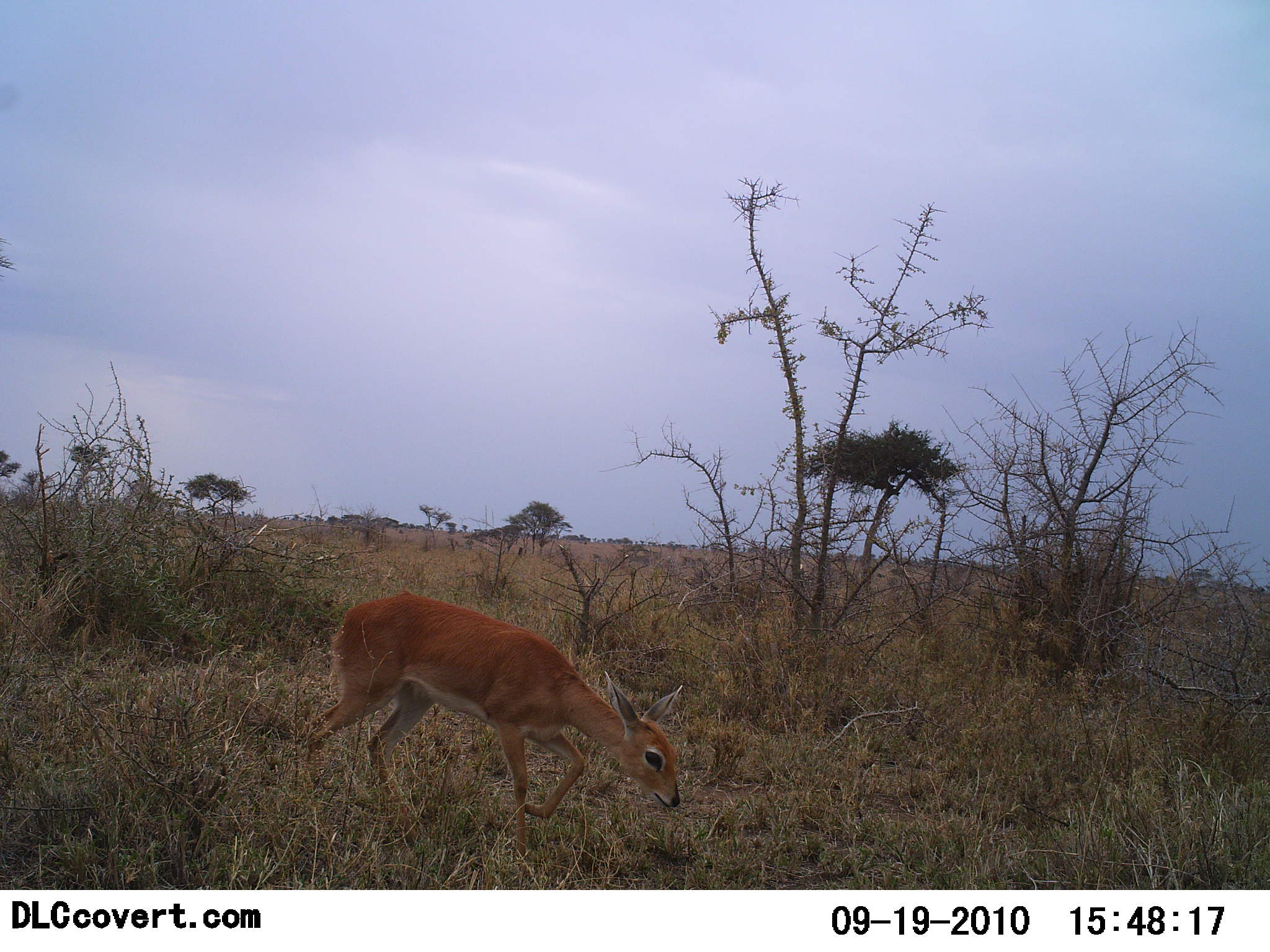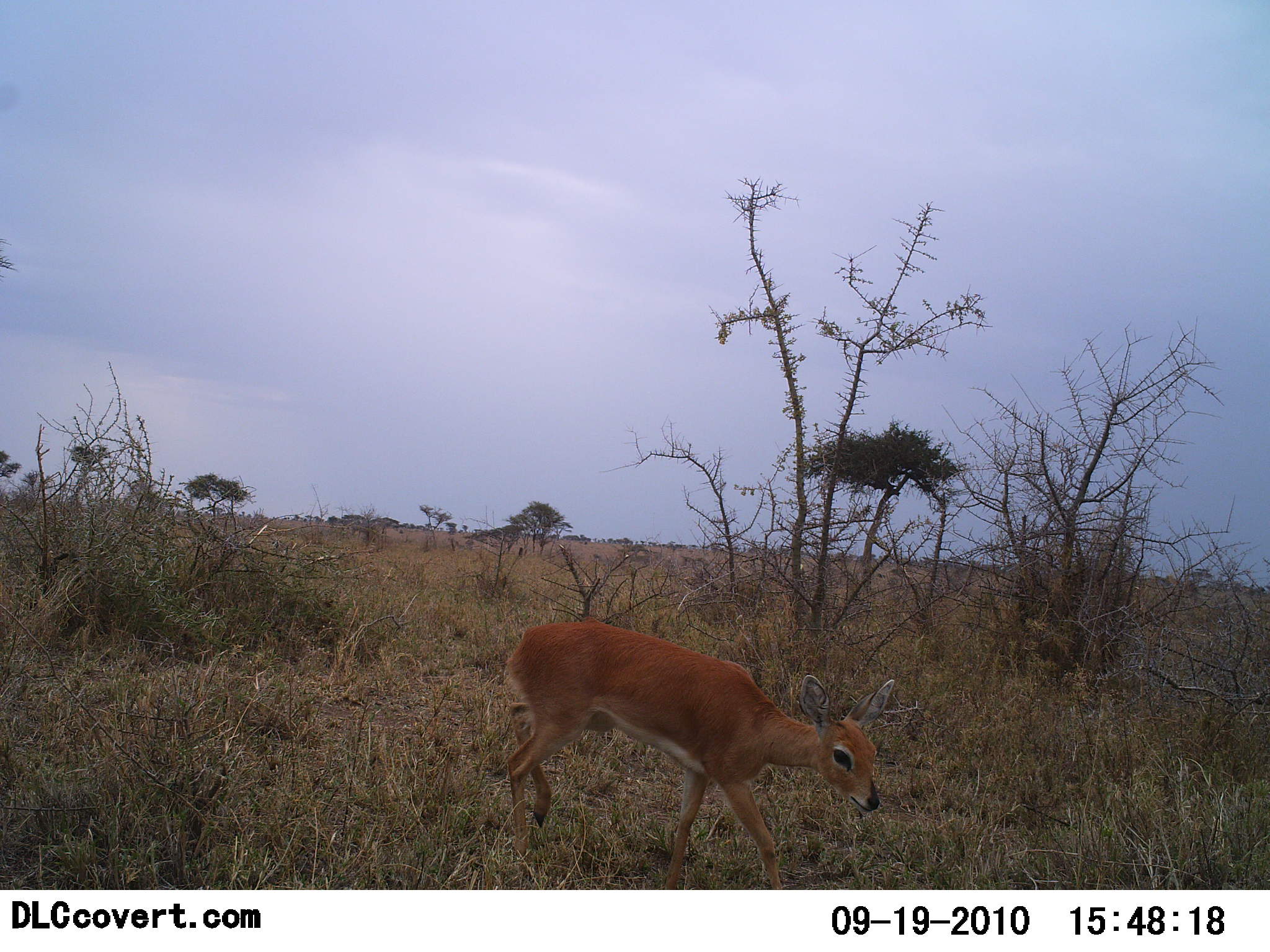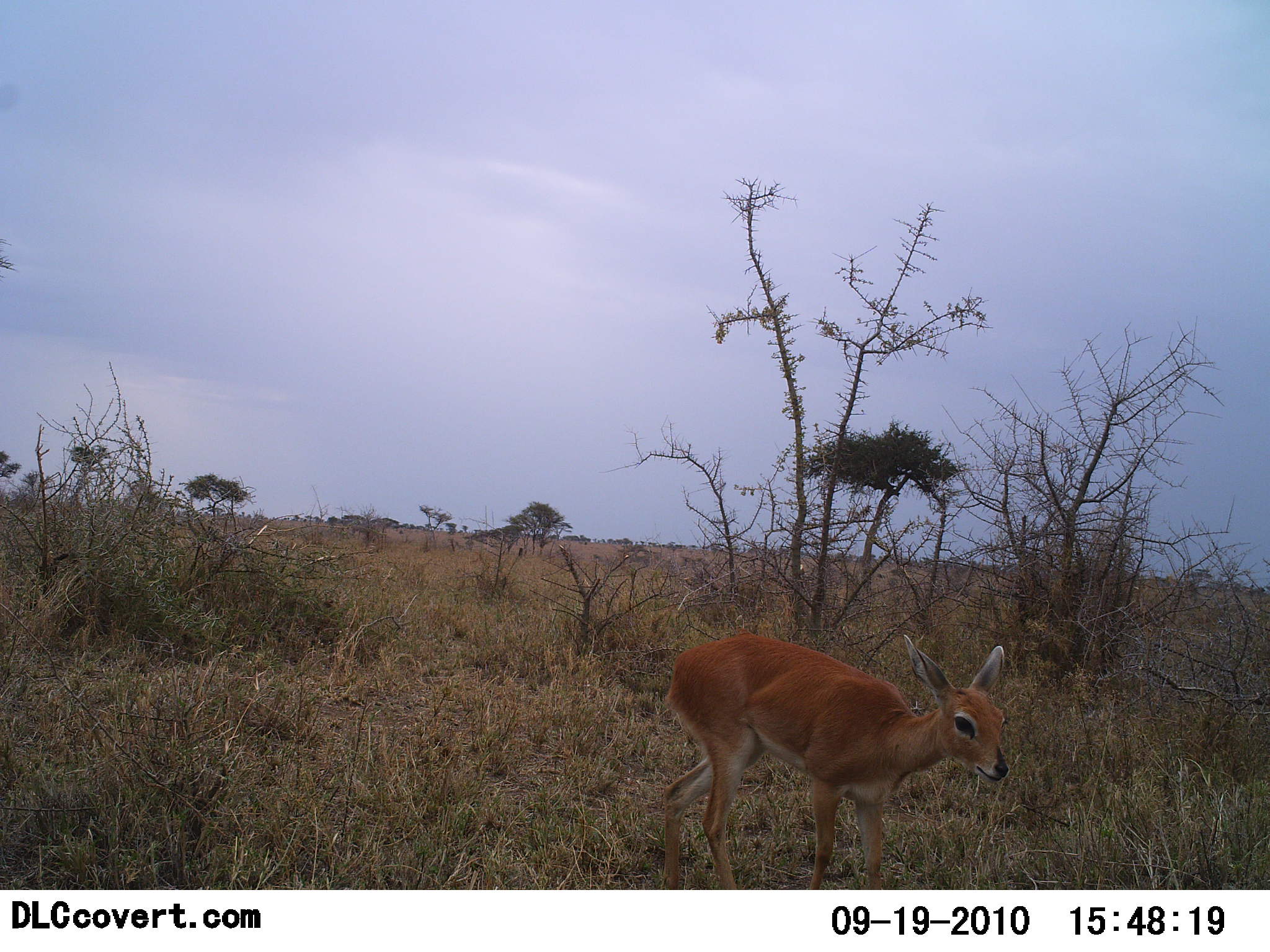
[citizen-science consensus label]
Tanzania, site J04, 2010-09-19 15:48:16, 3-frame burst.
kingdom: Animalia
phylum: Chordata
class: Mammalia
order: Artiodactyla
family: Bovidae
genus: Madoqua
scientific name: Madoqua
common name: dikdik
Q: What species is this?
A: Dikdik (Madoqua).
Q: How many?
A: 1.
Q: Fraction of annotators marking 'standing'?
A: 0%.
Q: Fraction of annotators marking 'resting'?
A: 0%.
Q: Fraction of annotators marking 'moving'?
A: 100%.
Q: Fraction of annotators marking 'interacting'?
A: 0%.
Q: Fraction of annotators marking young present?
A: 0%.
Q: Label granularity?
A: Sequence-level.